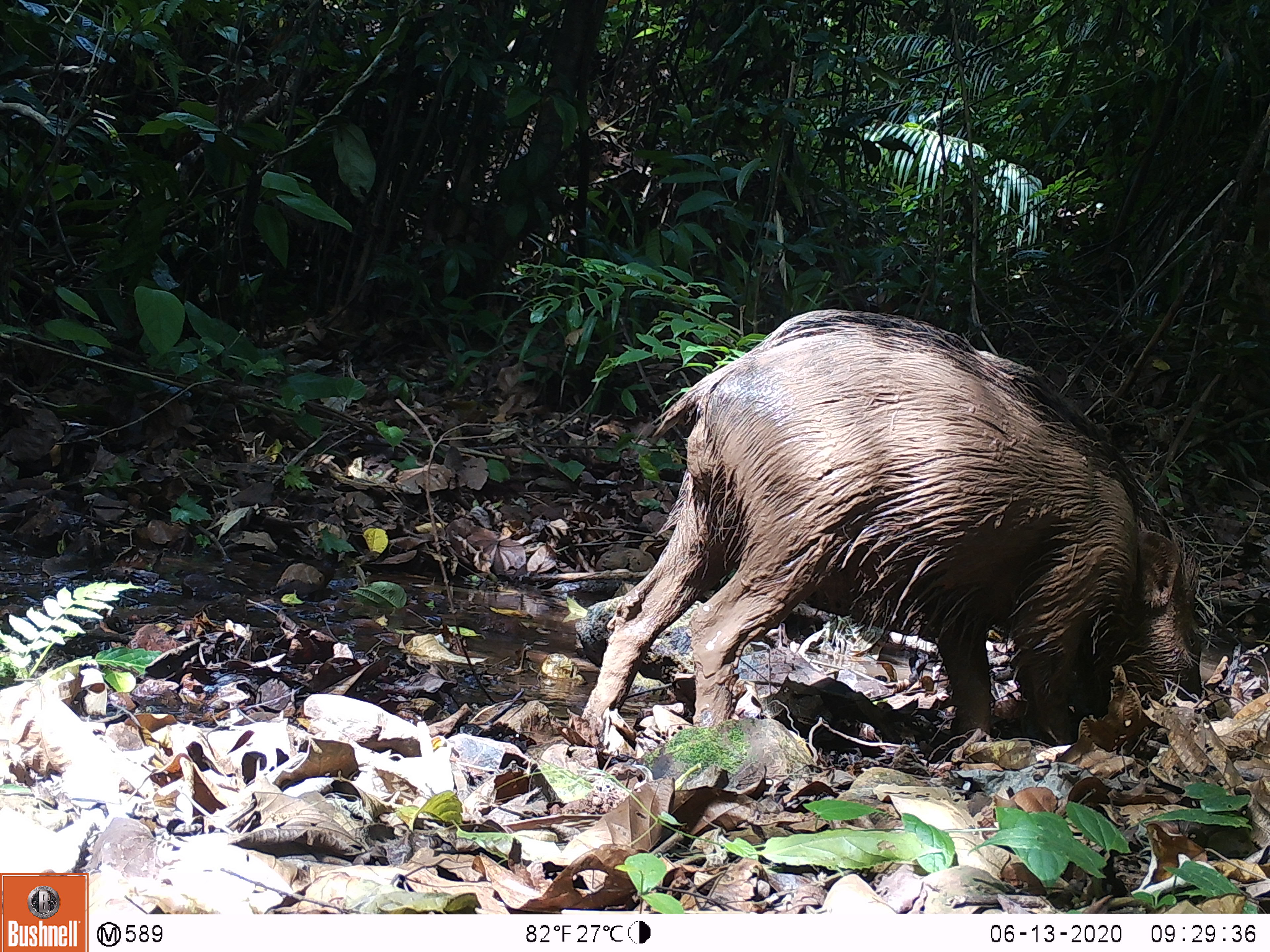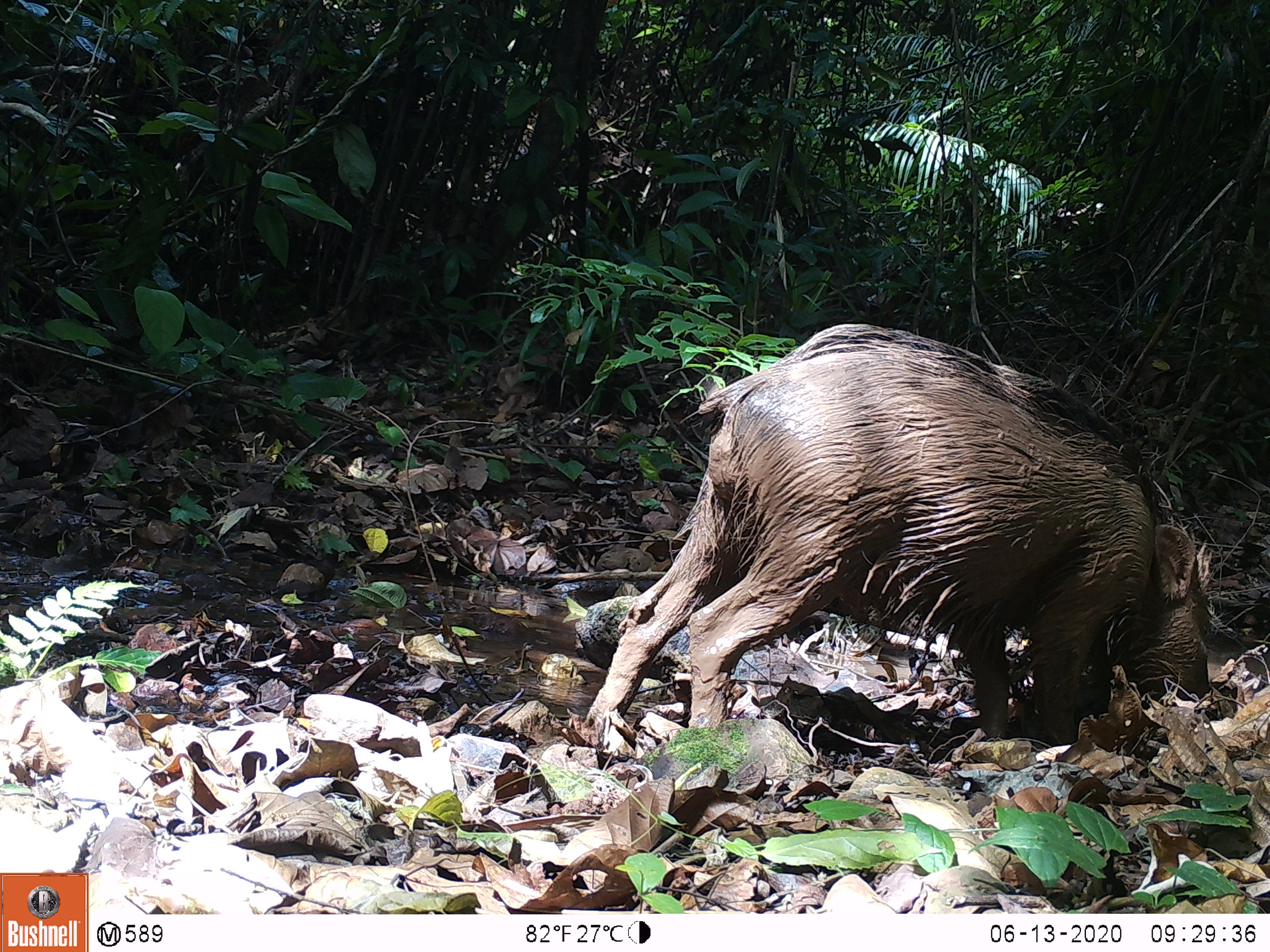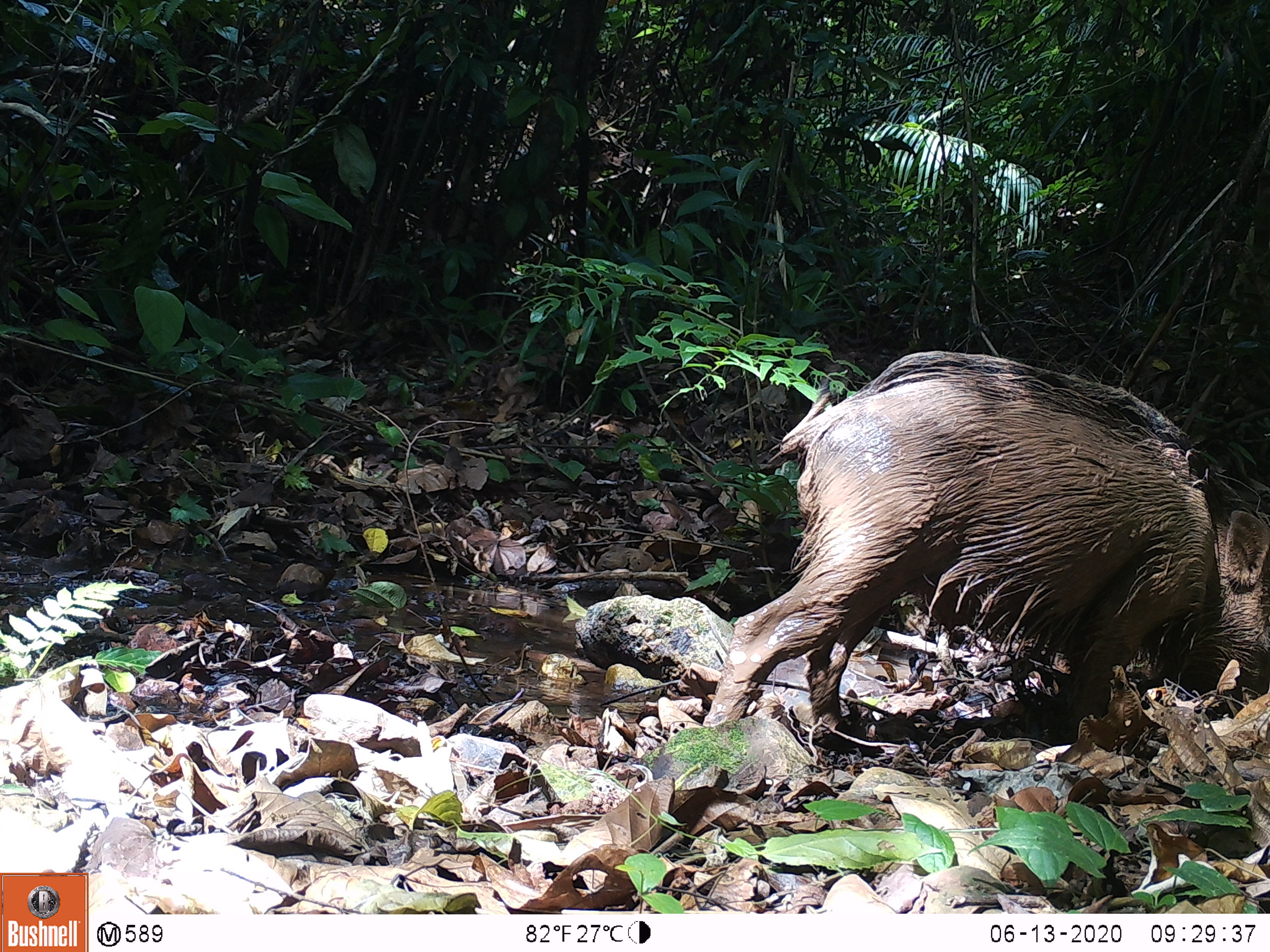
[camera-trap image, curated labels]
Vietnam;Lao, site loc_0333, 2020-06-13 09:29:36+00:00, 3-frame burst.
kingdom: Animalia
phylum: Chordata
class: Mammalia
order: Artiodactyla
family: Suidae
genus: Sus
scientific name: Sus scrofa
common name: eurasian wild pig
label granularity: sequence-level